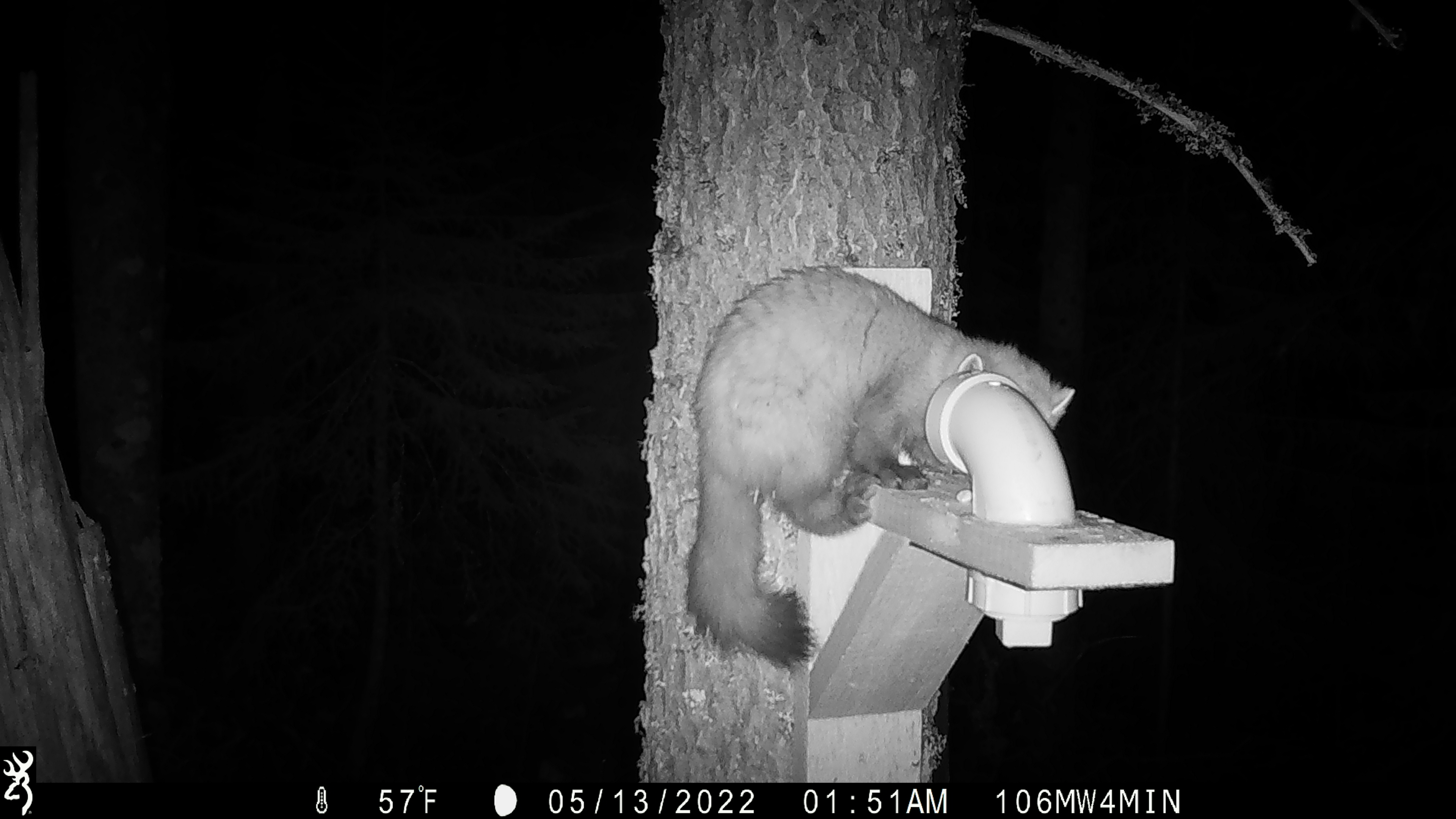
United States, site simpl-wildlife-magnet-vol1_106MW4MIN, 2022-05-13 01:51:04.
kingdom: Animalia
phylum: Chordata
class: Mammalia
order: Carnivora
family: Mustelidae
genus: Martes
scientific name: Martes americana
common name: american marten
American marten (Martes americana).